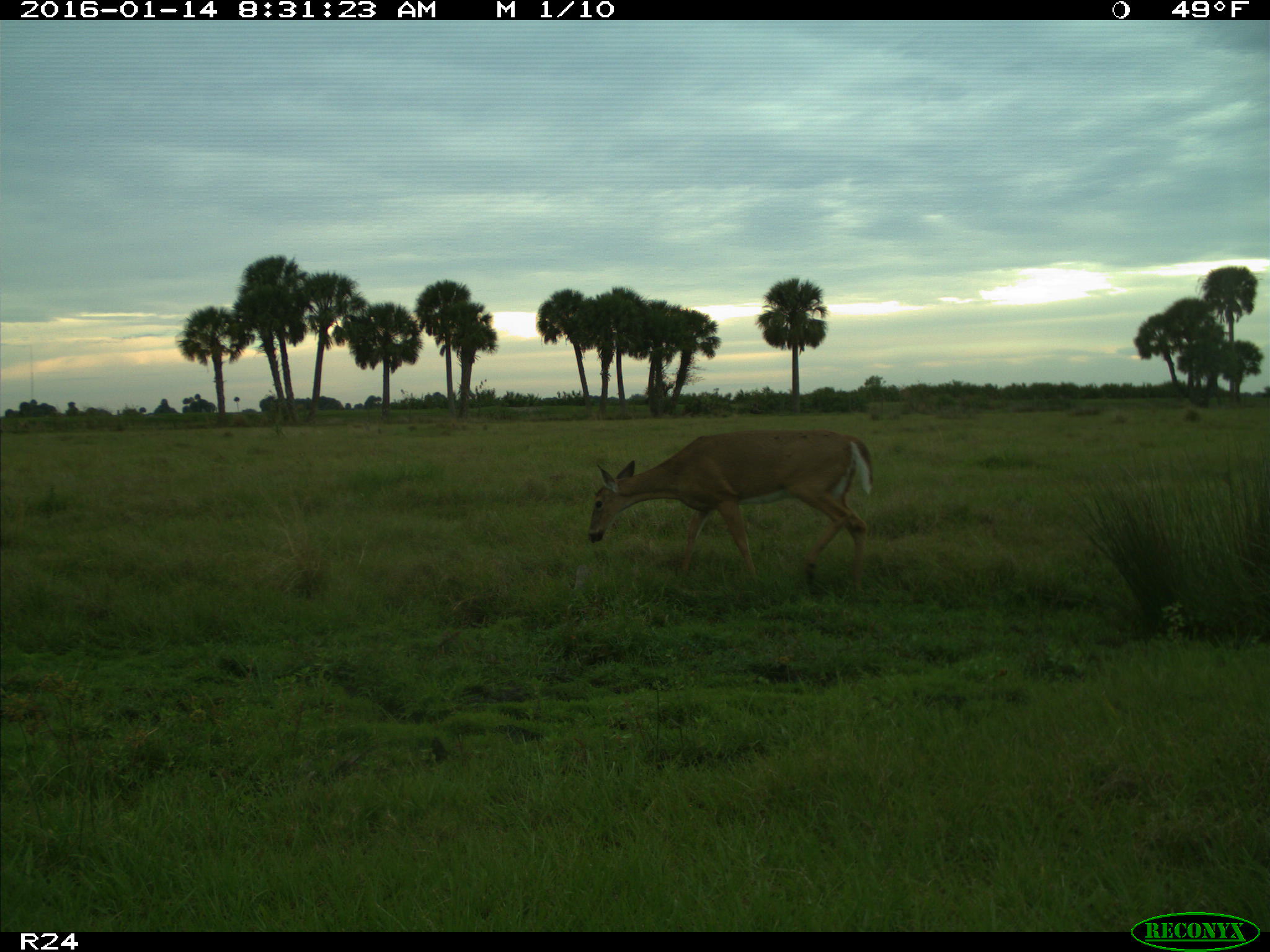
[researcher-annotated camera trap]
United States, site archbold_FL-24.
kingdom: Animalia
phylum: Chordata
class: Mammalia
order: Artiodactyla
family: Cervidae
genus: Odocoileus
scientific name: Odocoileus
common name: deer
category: unidentified deer